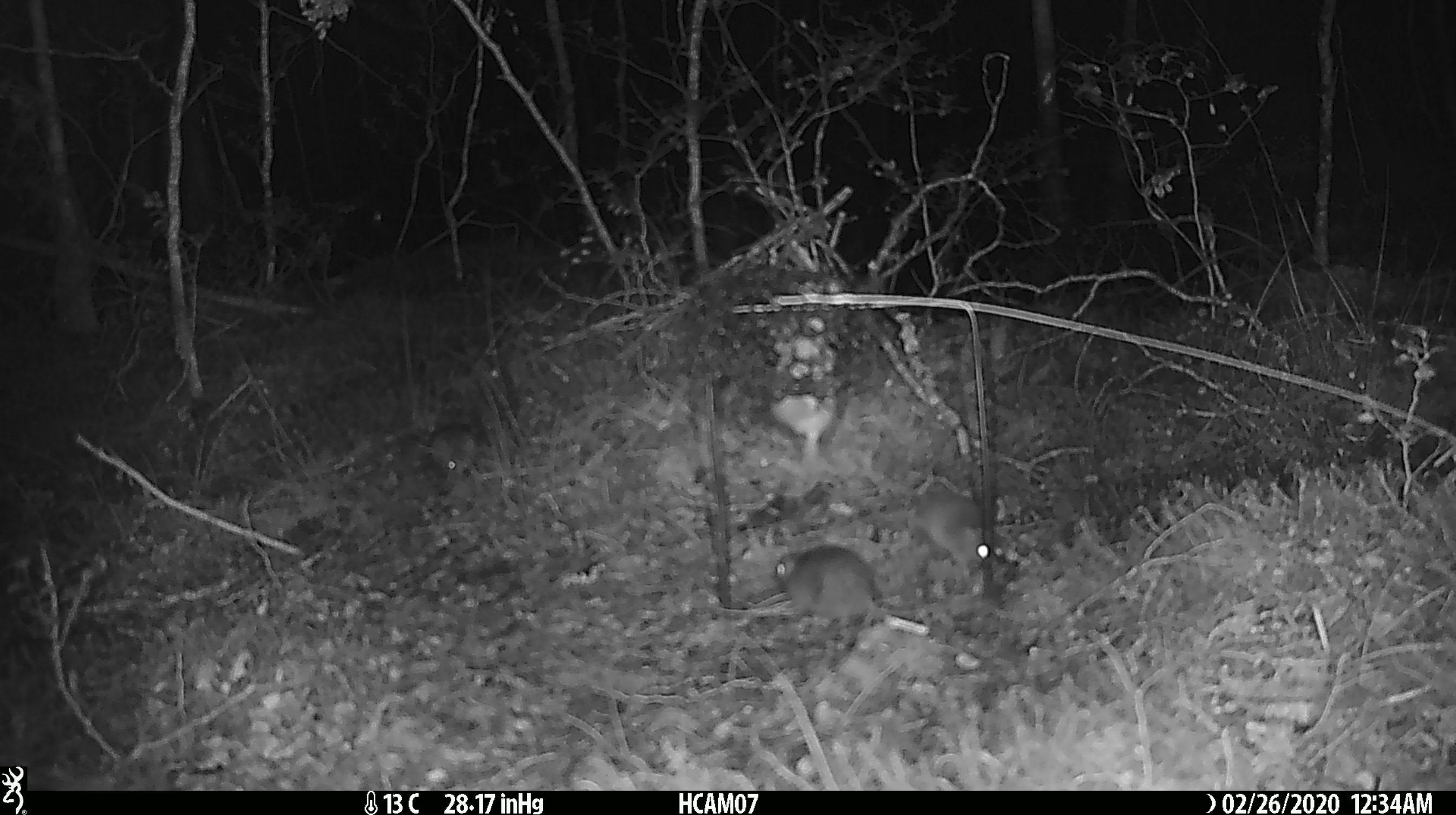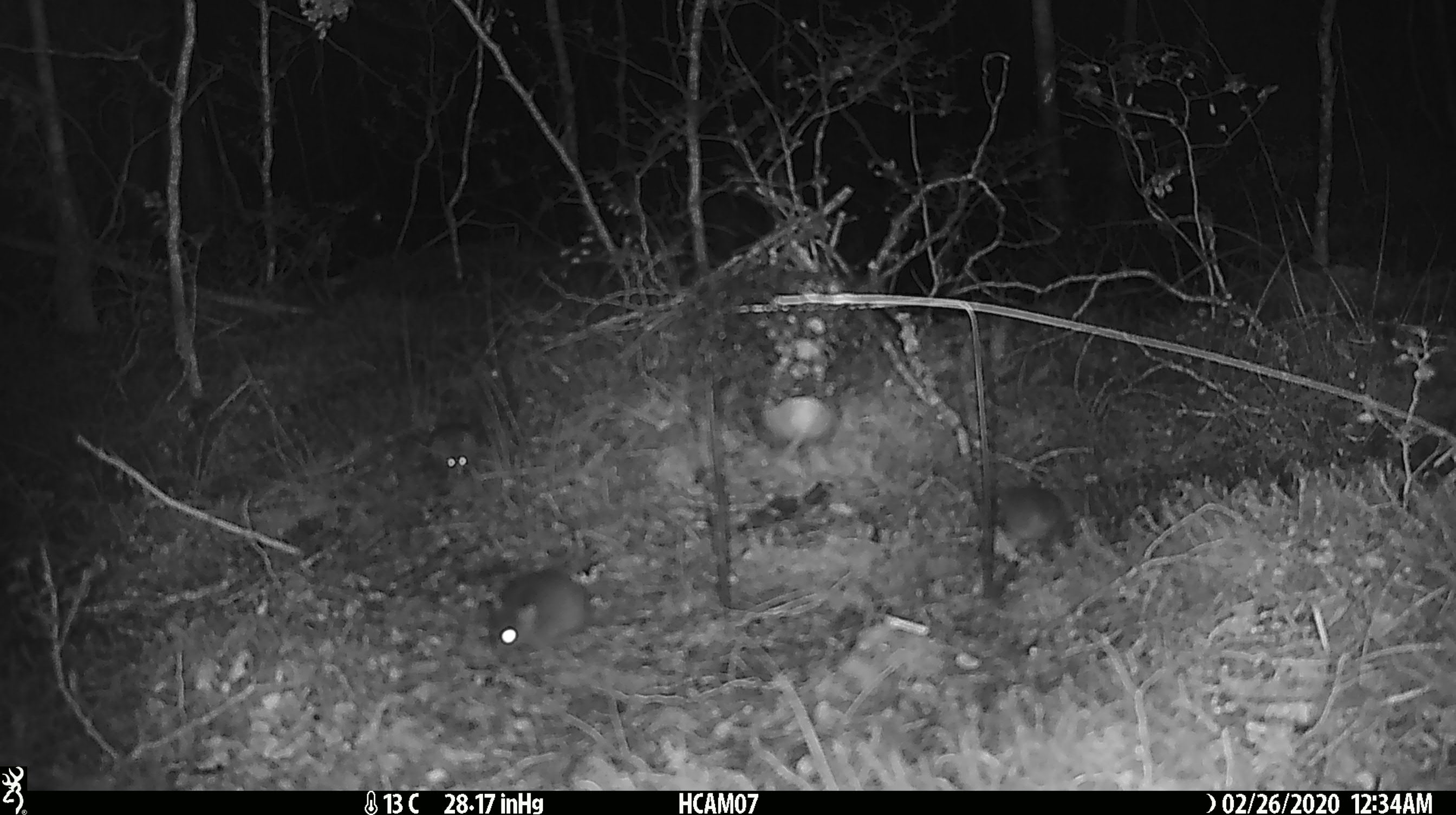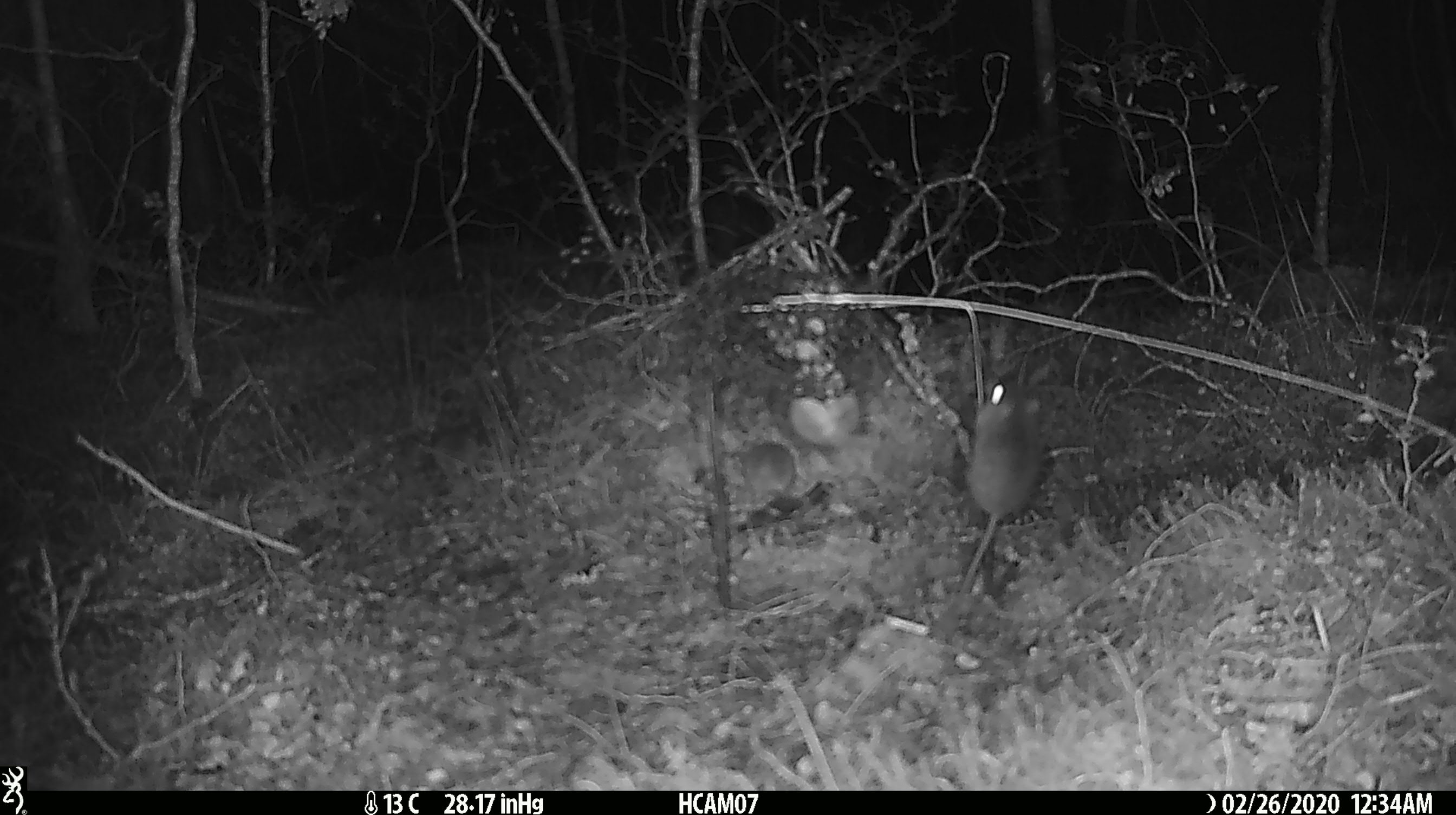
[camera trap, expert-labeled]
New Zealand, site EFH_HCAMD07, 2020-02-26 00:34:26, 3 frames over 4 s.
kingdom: Animalia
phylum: Chordata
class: Mammalia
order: Rodentia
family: Muridae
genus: Mus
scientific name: Mus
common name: mouse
Mouse (Mus).